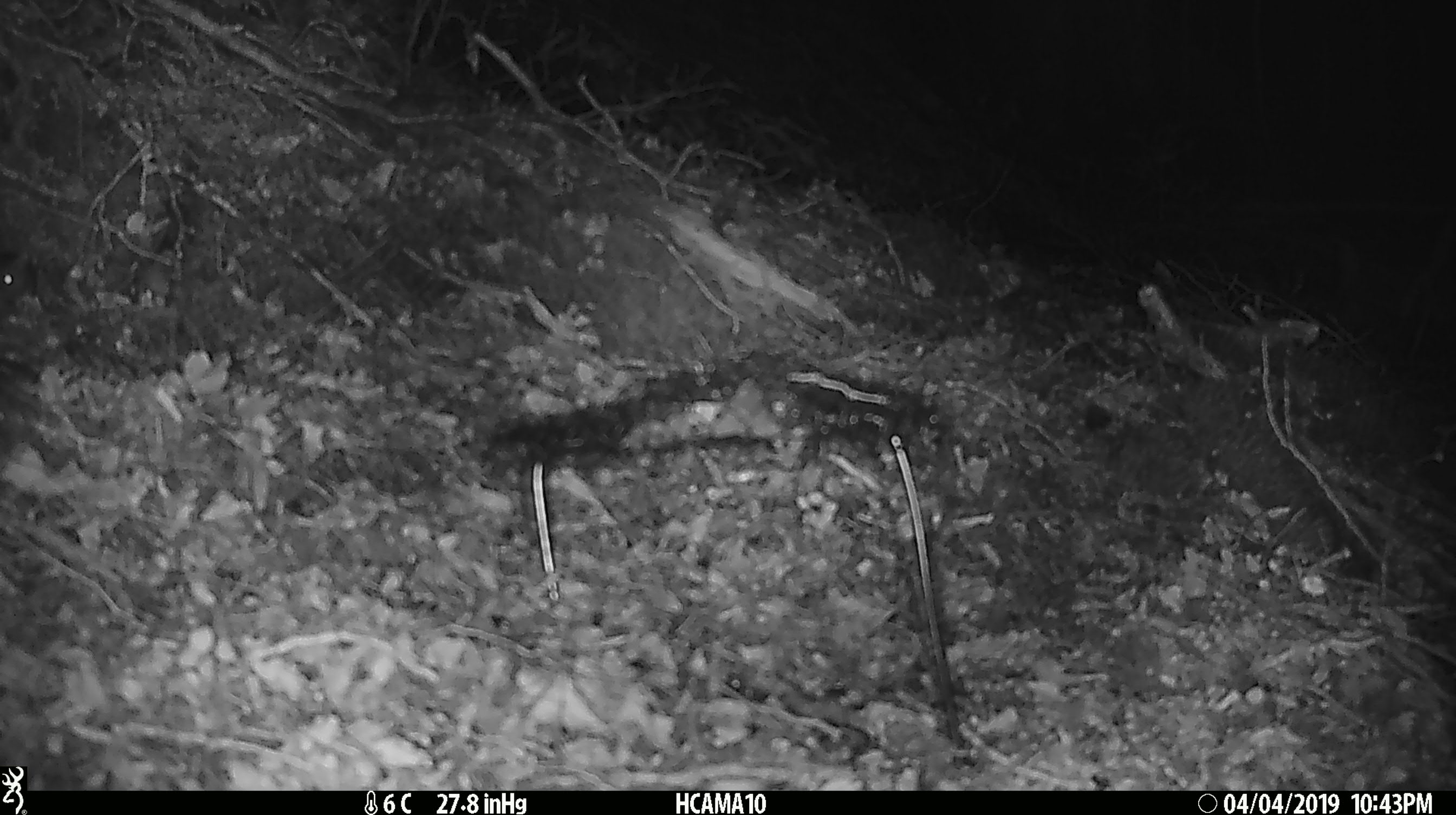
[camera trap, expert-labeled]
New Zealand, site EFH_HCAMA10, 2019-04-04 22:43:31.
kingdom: Animalia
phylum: Chordata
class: Mammalia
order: Rodentia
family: Muridae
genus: Mus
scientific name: Mus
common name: mouse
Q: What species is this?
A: Mouse (Mus).